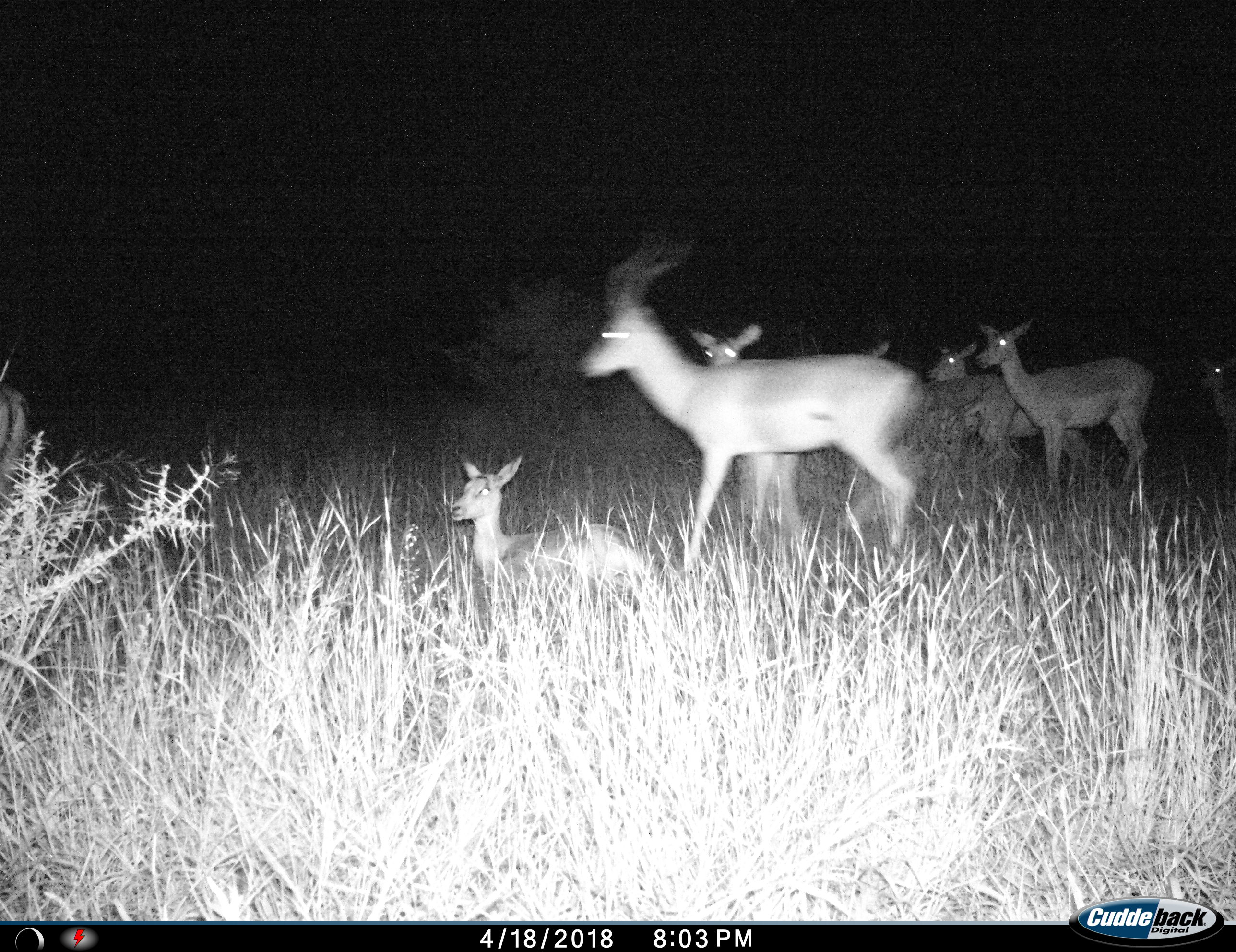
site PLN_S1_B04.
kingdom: Animalia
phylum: Chordata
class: Mammalia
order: Artiodactyla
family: Bovidae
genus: Aepyceros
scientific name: Aepyceros melampus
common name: impala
Impala (Aepyceros melampus), count 7. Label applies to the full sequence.